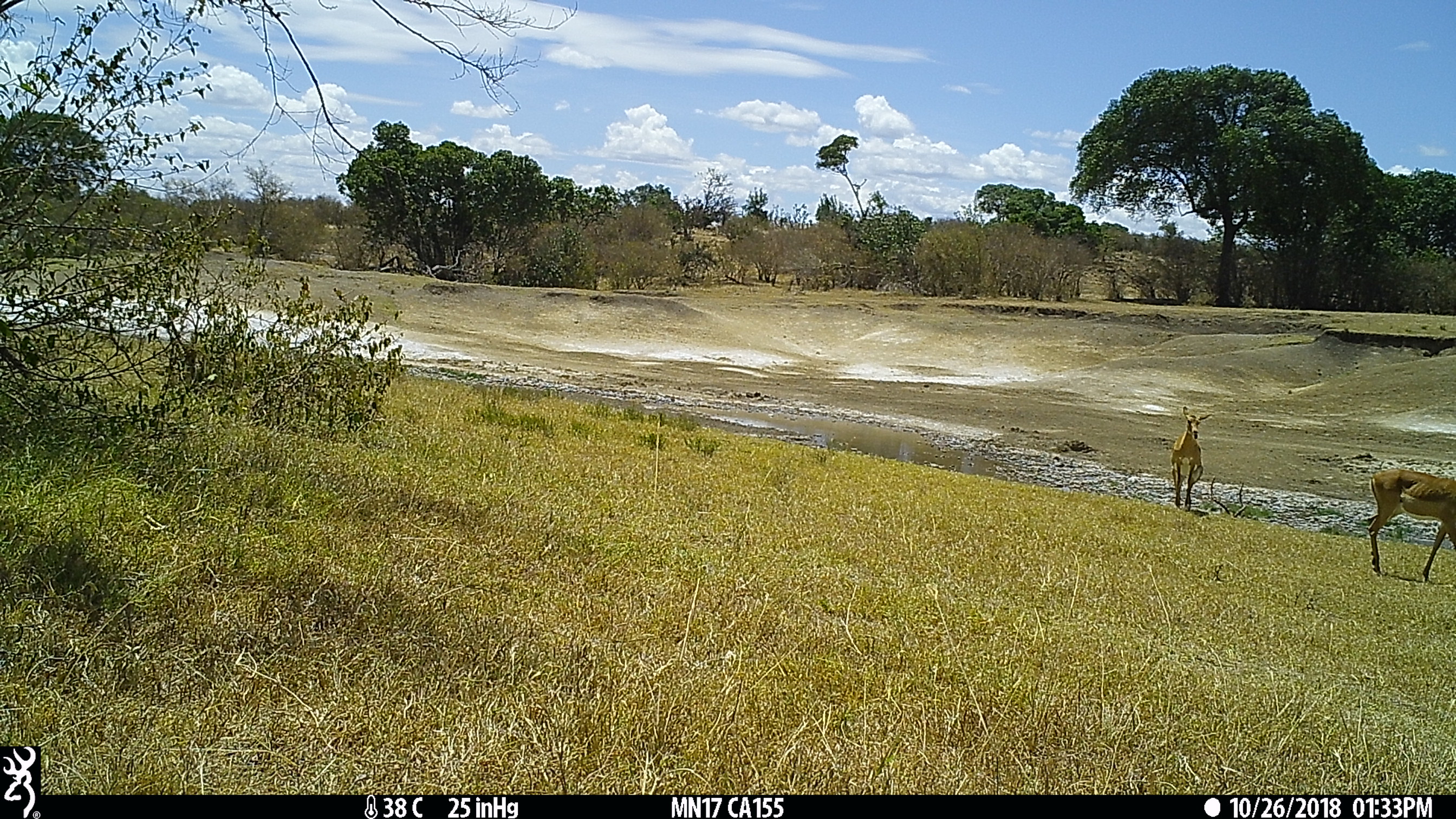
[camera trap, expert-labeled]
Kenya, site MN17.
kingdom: Animalia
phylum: Chordata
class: Mammalia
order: Artiodactyla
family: Bovidae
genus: Aepyceros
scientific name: Aepyceros melampus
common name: impala